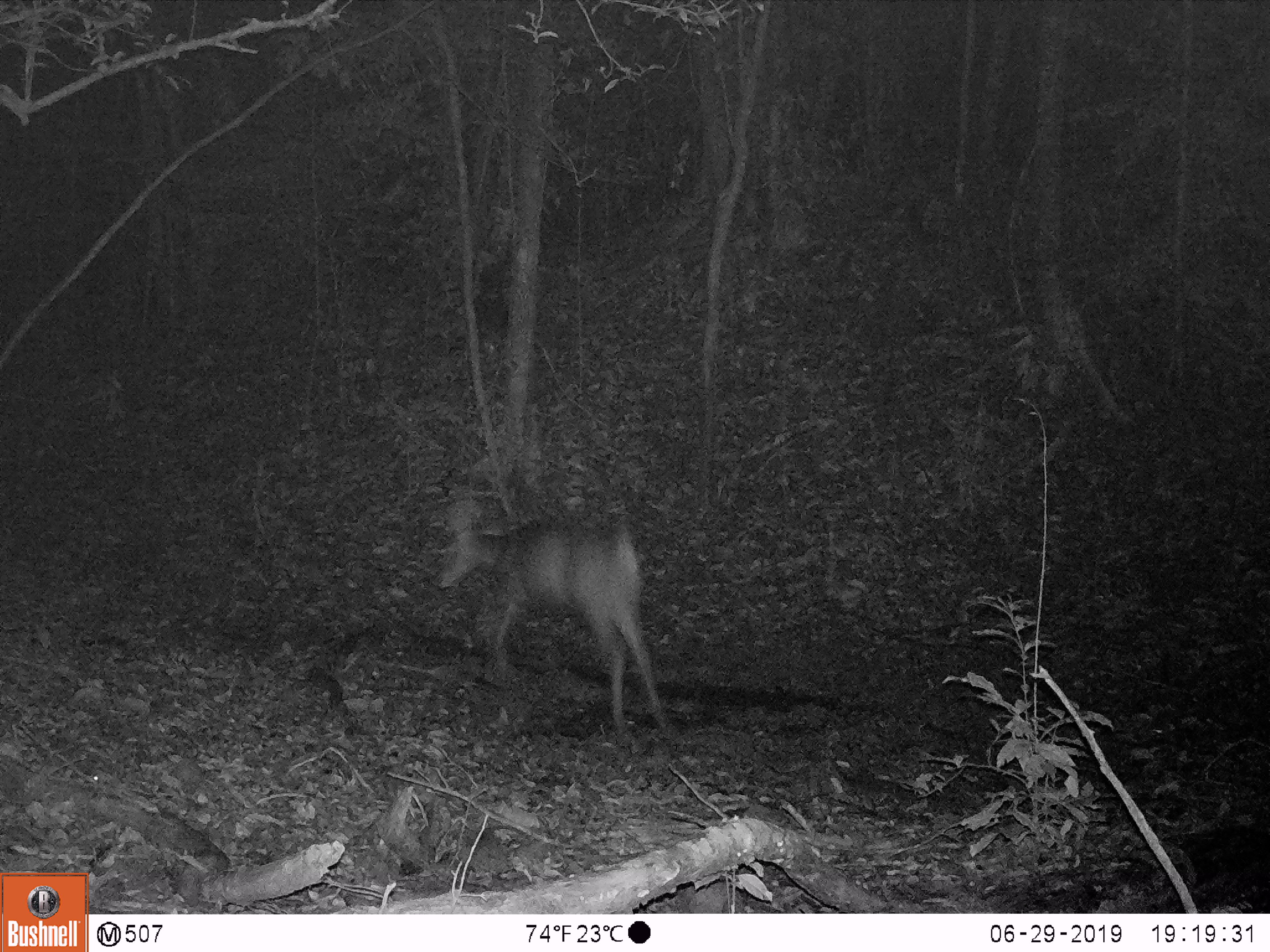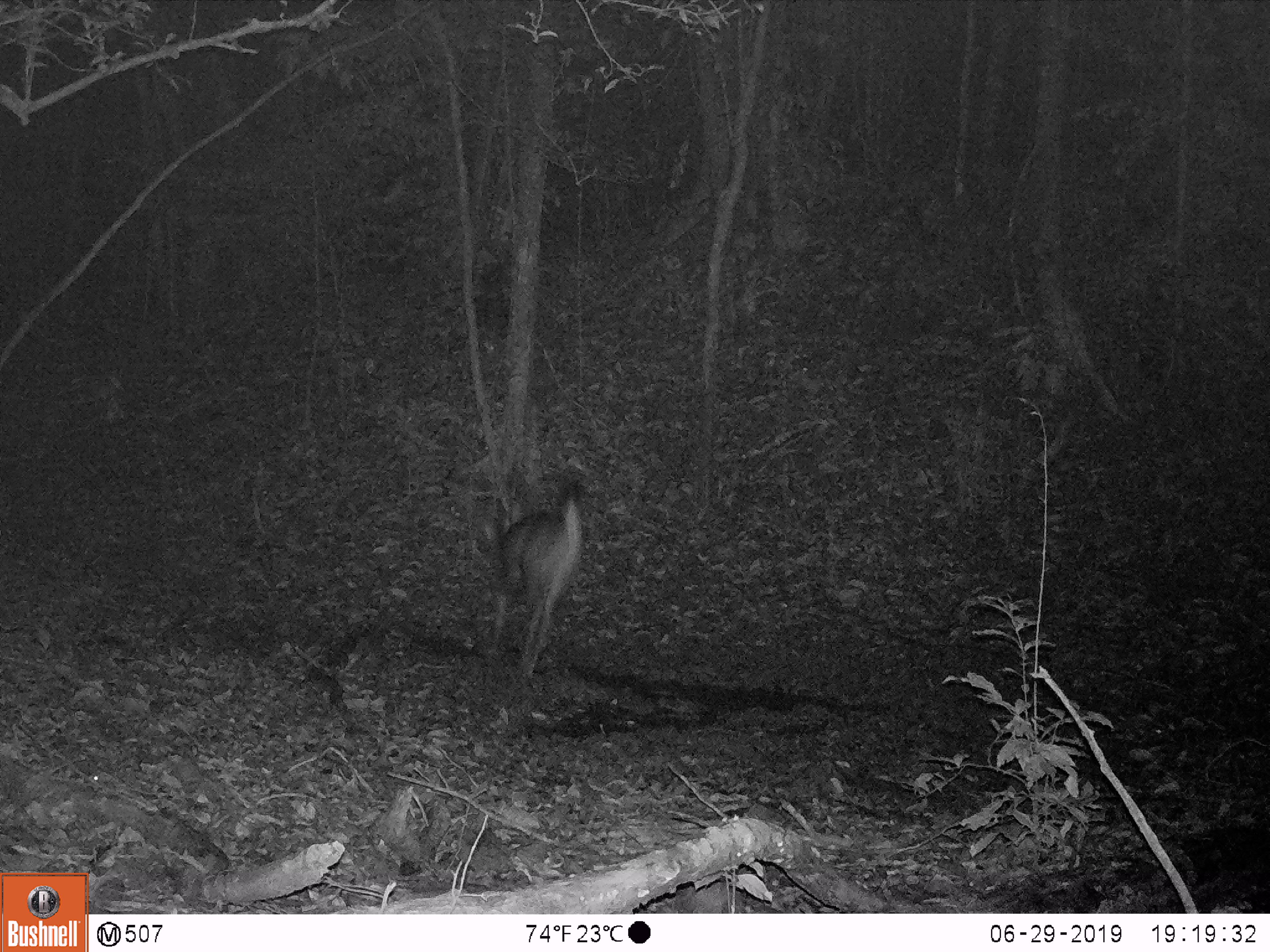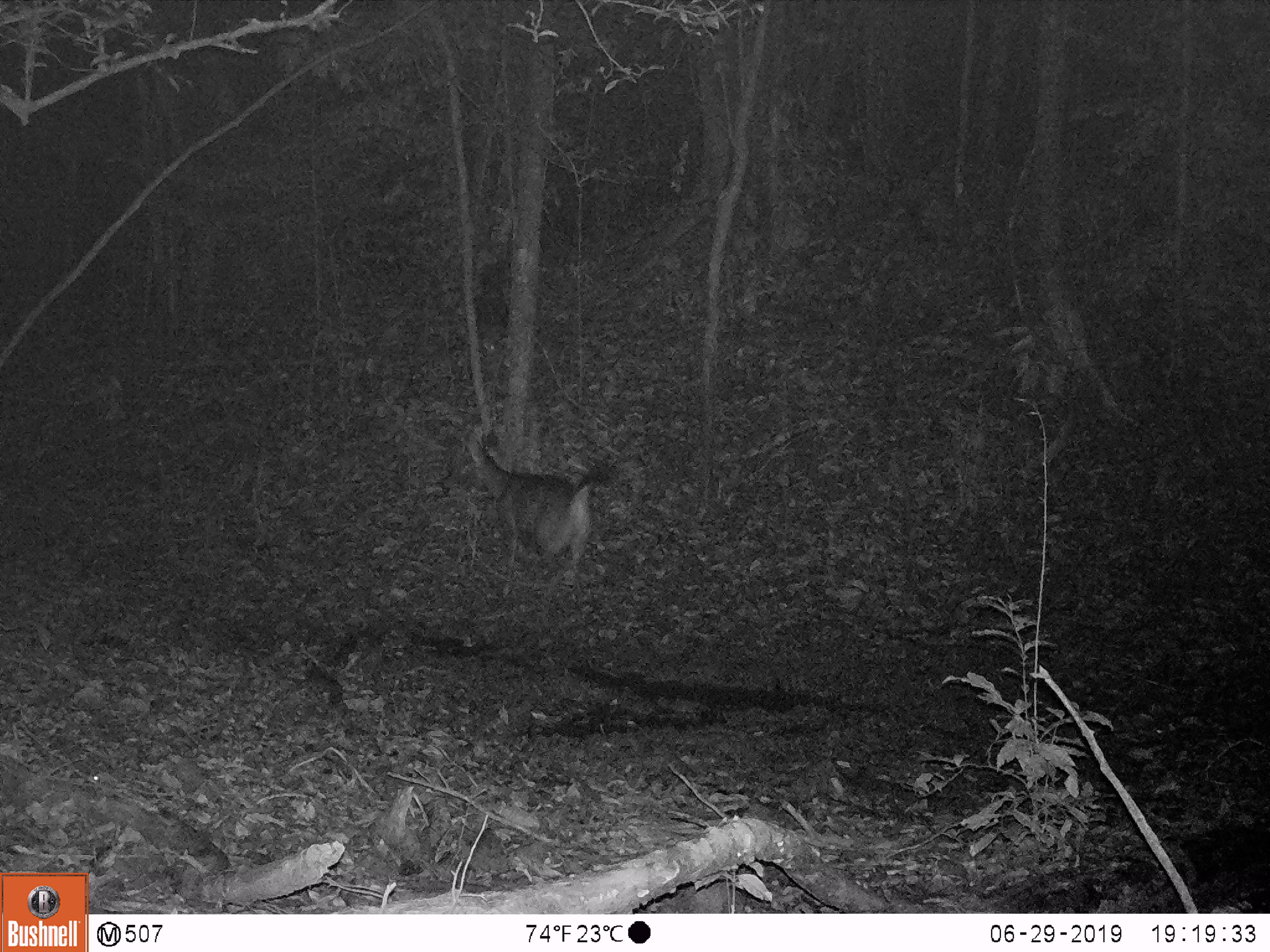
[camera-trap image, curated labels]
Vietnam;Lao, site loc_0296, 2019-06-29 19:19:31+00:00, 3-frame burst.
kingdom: Animalia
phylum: Chordata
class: Mammalia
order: Artiodactyla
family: Cervidae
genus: Rusa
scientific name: Rusa unicolor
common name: sambar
Sambar (Rusa unicolor). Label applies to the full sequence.